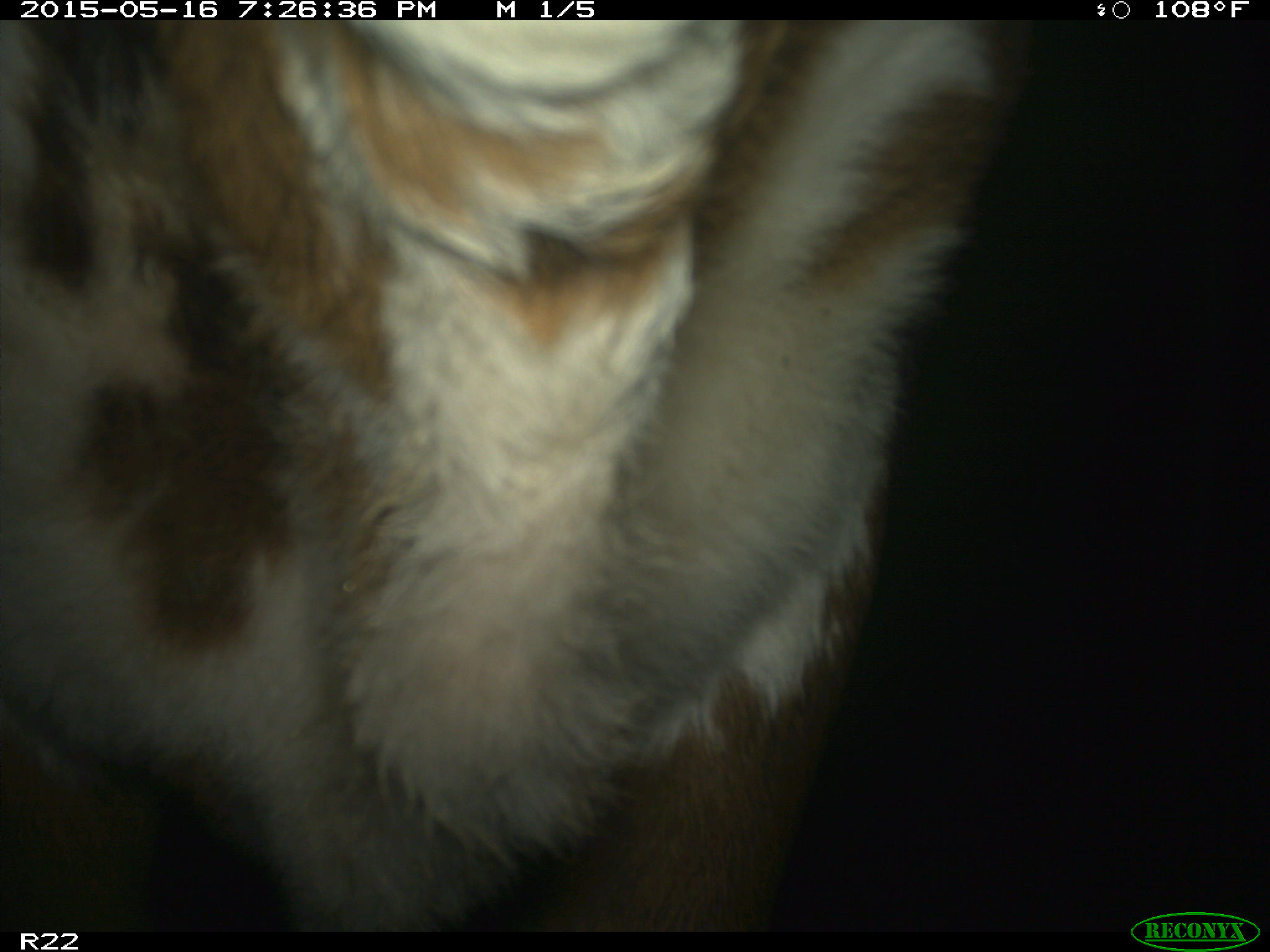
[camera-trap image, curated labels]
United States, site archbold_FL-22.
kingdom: Animalia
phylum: Chordata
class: Mammalia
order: Artiodactyla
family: Bovidae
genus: Bos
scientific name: Bos taurus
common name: domestic cow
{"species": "Bos taurus (domestic cow)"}